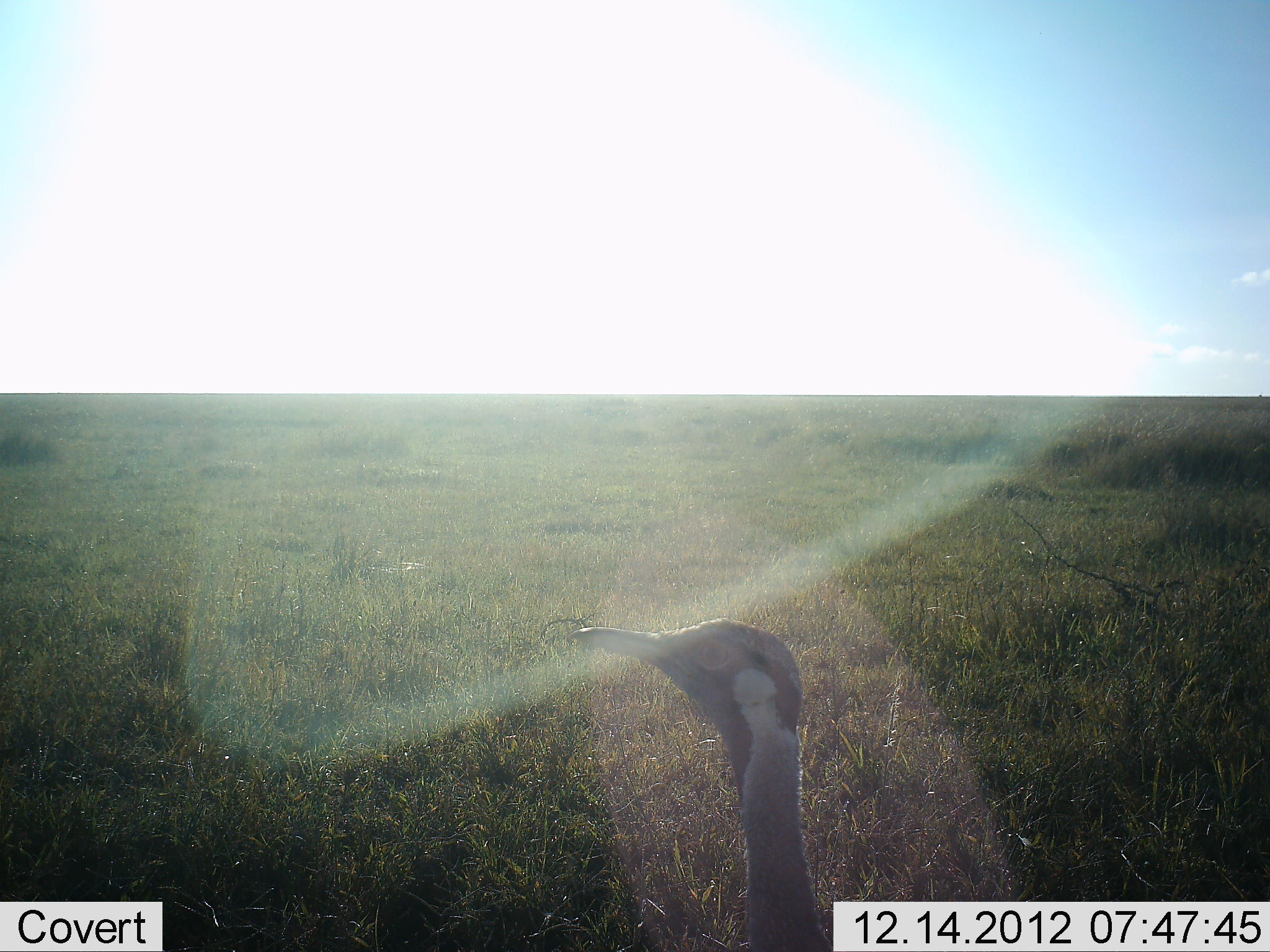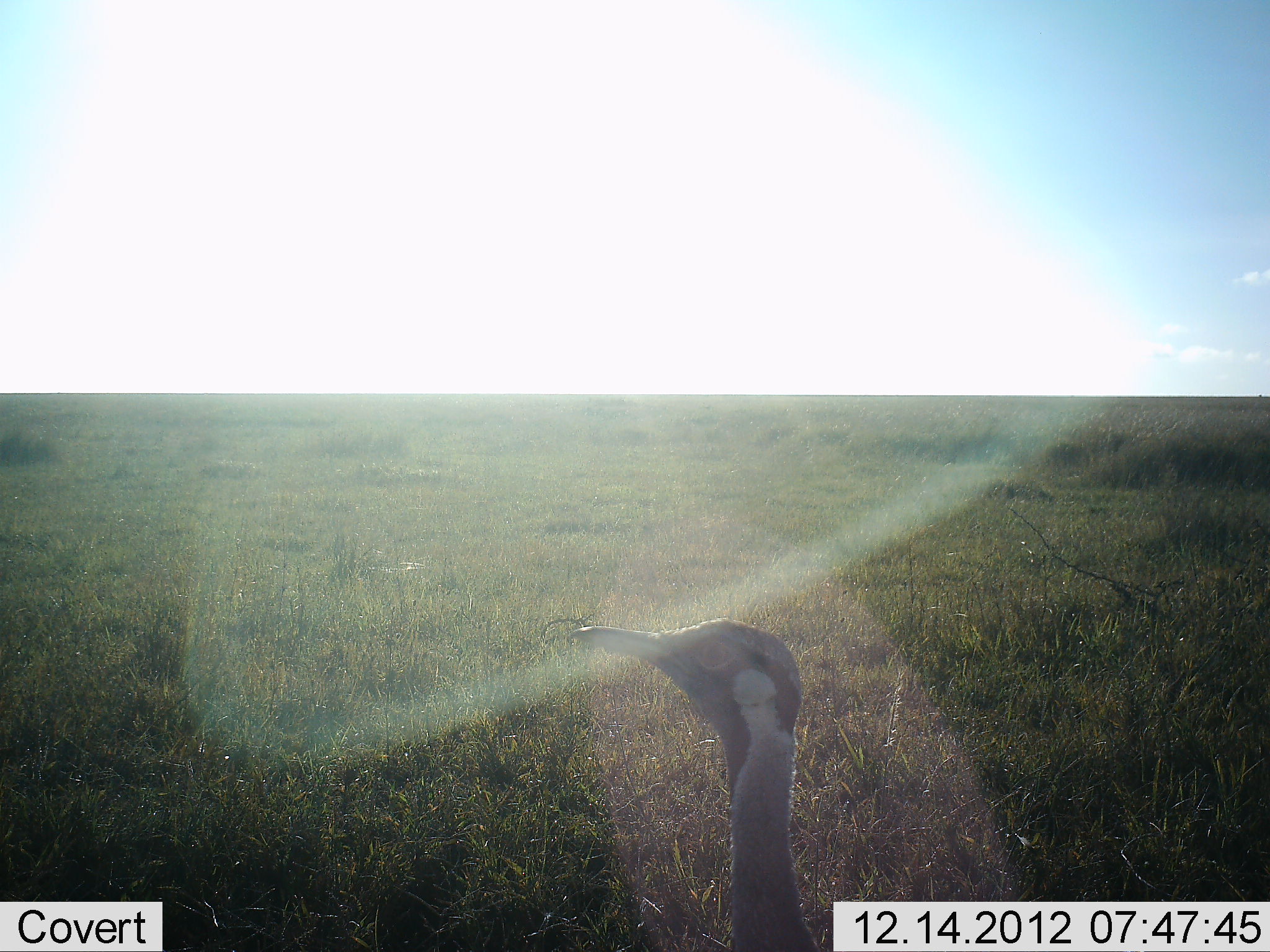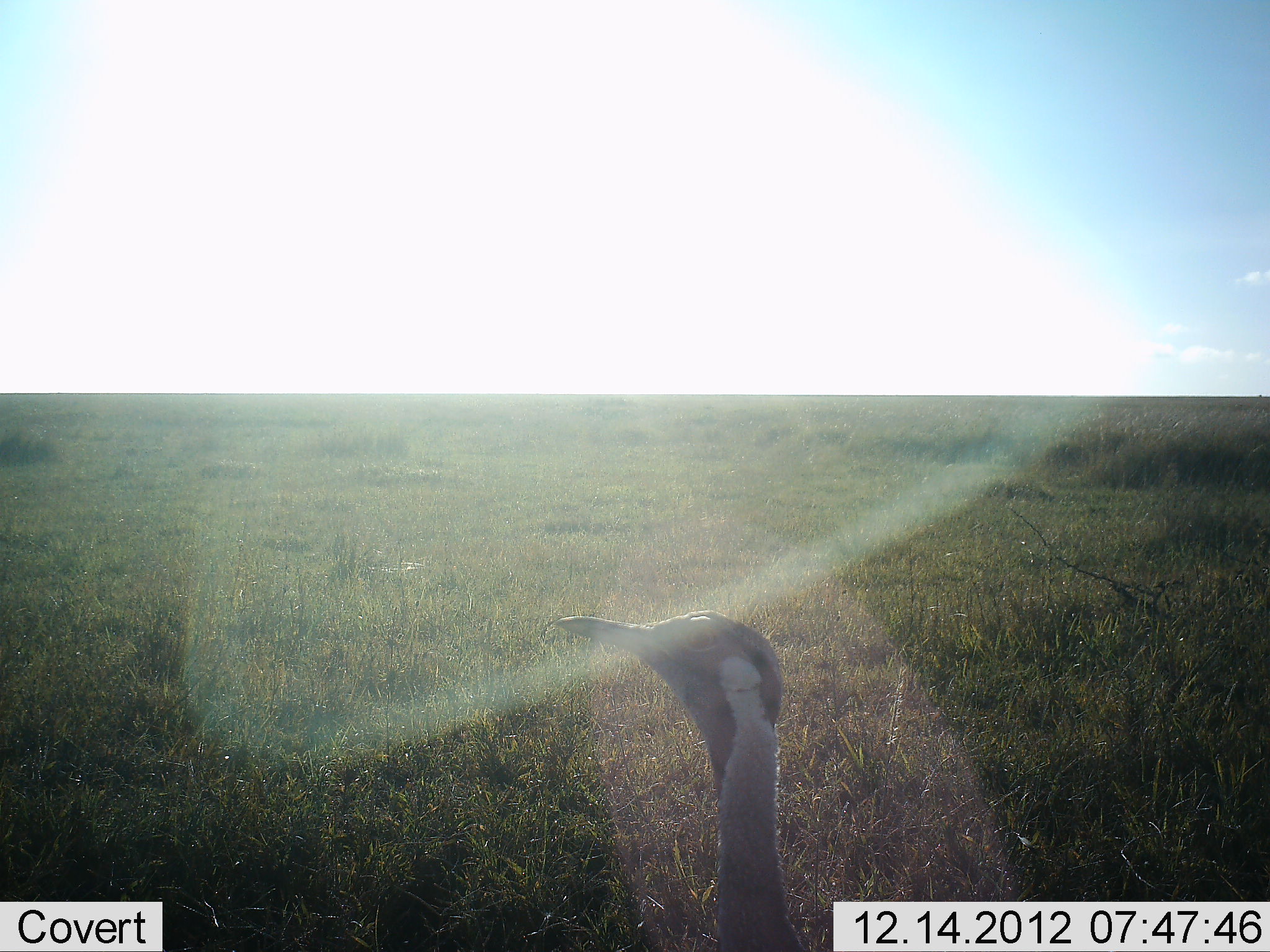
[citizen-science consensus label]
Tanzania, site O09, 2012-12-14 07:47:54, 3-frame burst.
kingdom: Animalia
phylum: Chordata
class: Aves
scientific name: Aves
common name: bird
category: otherbird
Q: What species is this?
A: Otherbird (bird) (Aves).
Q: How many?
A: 1.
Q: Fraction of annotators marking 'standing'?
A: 100%.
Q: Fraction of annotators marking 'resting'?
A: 0%.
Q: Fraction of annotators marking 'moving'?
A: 0%.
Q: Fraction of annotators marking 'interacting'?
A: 0%.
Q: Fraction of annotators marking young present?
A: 0%.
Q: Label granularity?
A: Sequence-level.